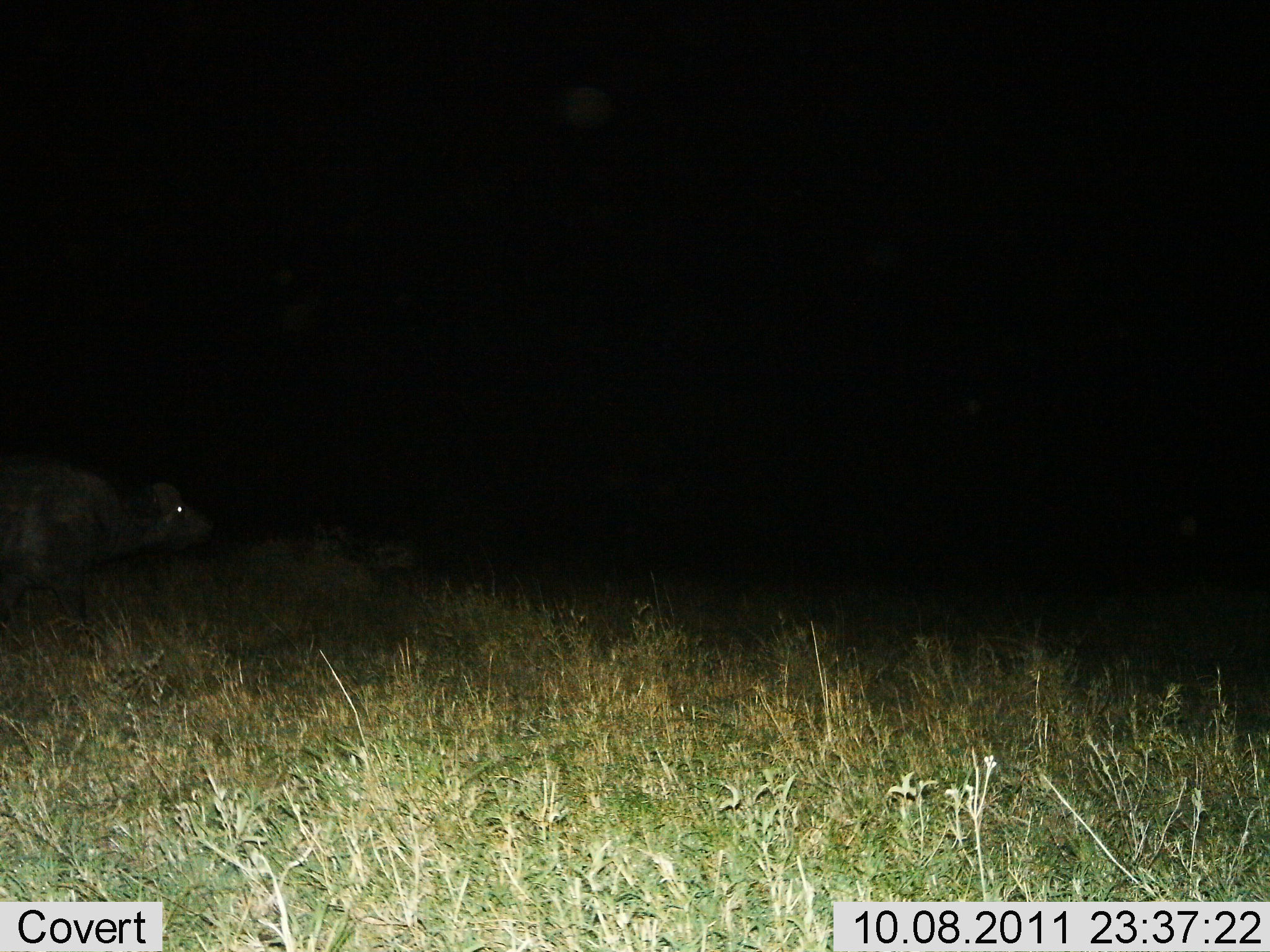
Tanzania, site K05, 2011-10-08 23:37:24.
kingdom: Animalia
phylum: Chordata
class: Mammalia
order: Artiodactyla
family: Bovidae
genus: Syncerus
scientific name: Syncerus caffer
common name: cape buffalo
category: buffalo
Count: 1.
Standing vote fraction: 27%.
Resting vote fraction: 9%.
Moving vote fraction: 64%.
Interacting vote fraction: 0%.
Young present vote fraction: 9%.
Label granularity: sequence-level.